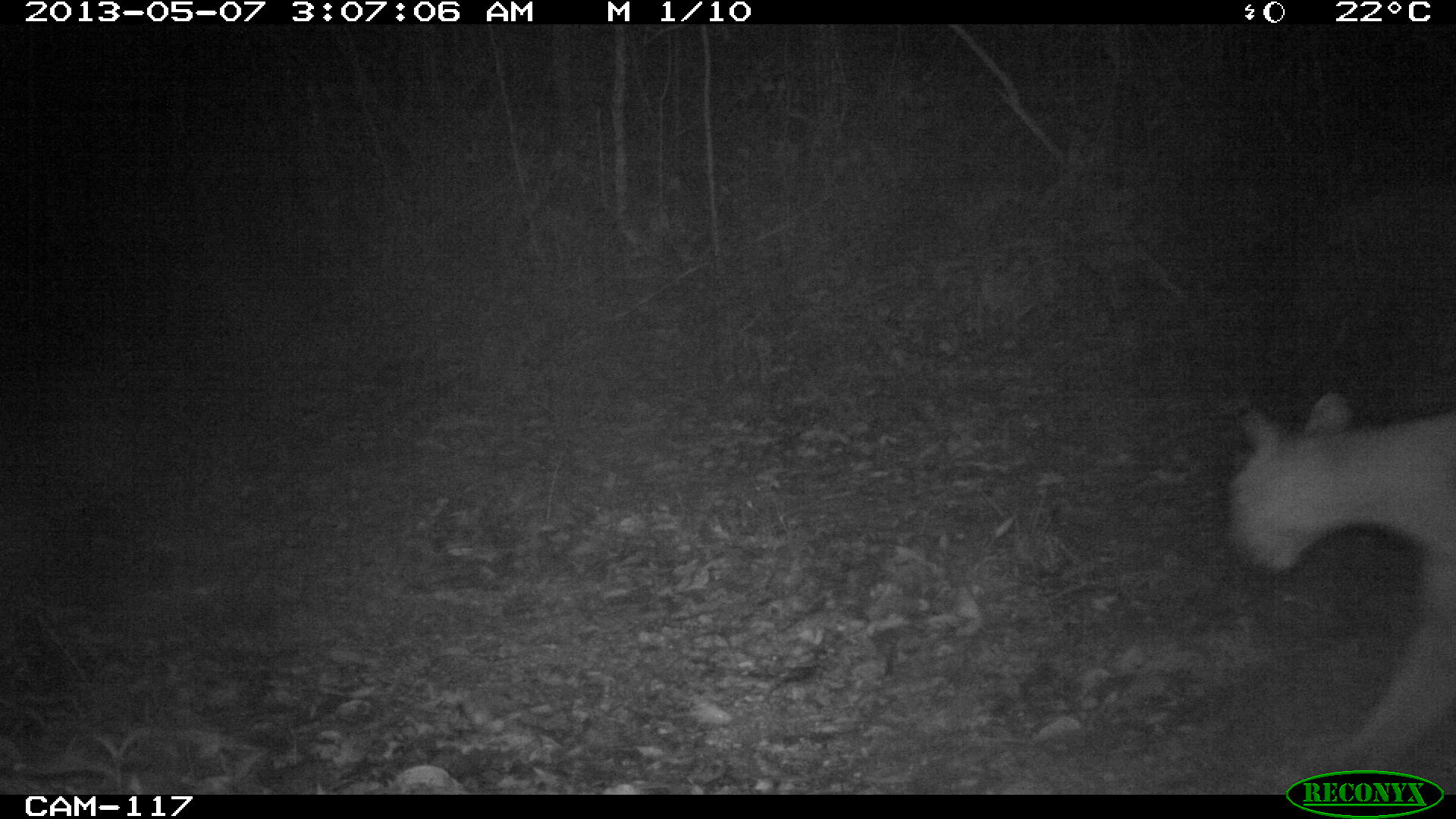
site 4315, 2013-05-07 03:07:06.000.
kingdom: Animalia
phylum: Chordata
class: Mammalia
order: Carnivora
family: Felidae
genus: Puma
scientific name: Puma concolor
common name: mountain lion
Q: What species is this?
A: Puma concolor (mountain lion).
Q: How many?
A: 1.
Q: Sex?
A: Male.